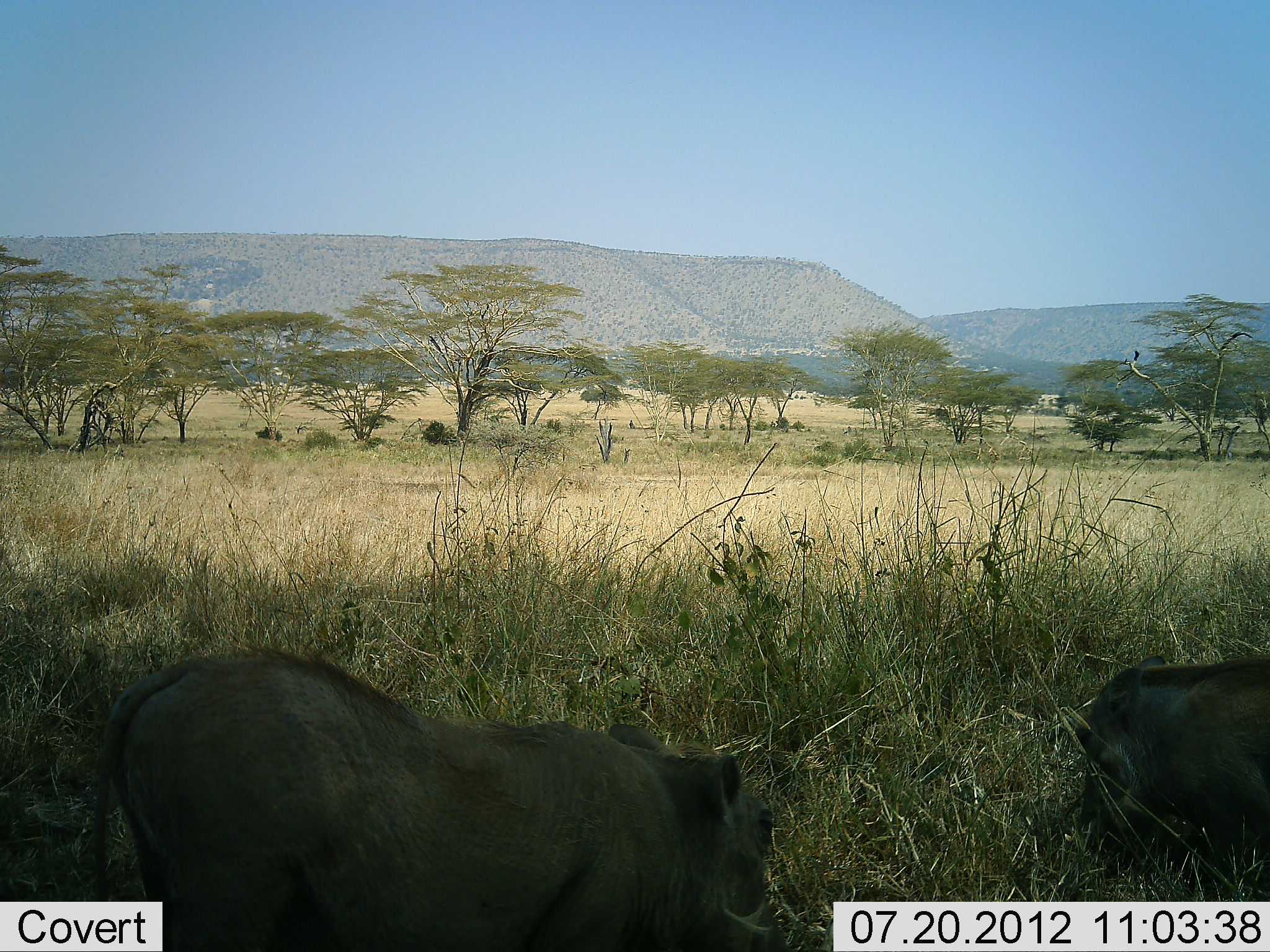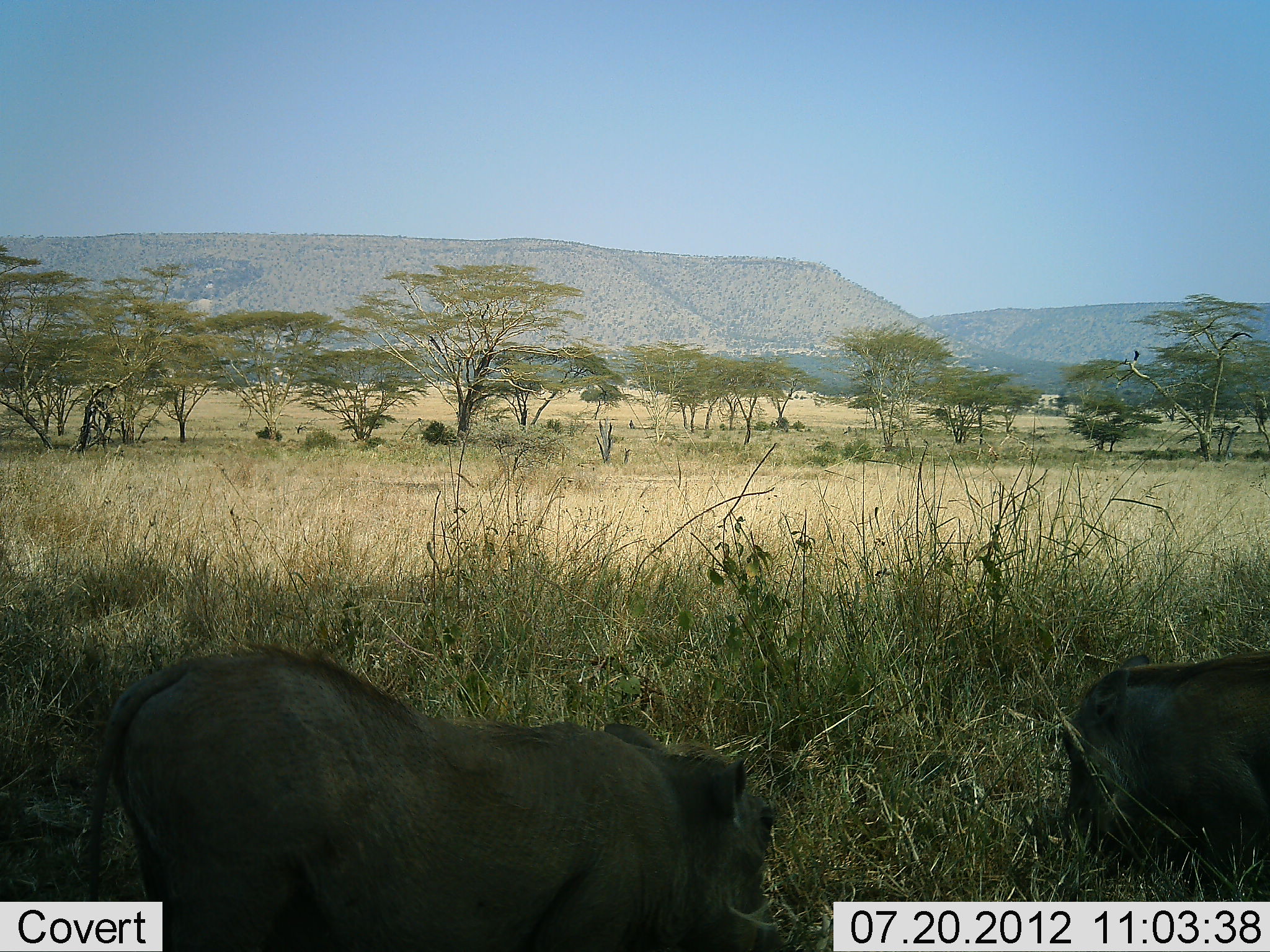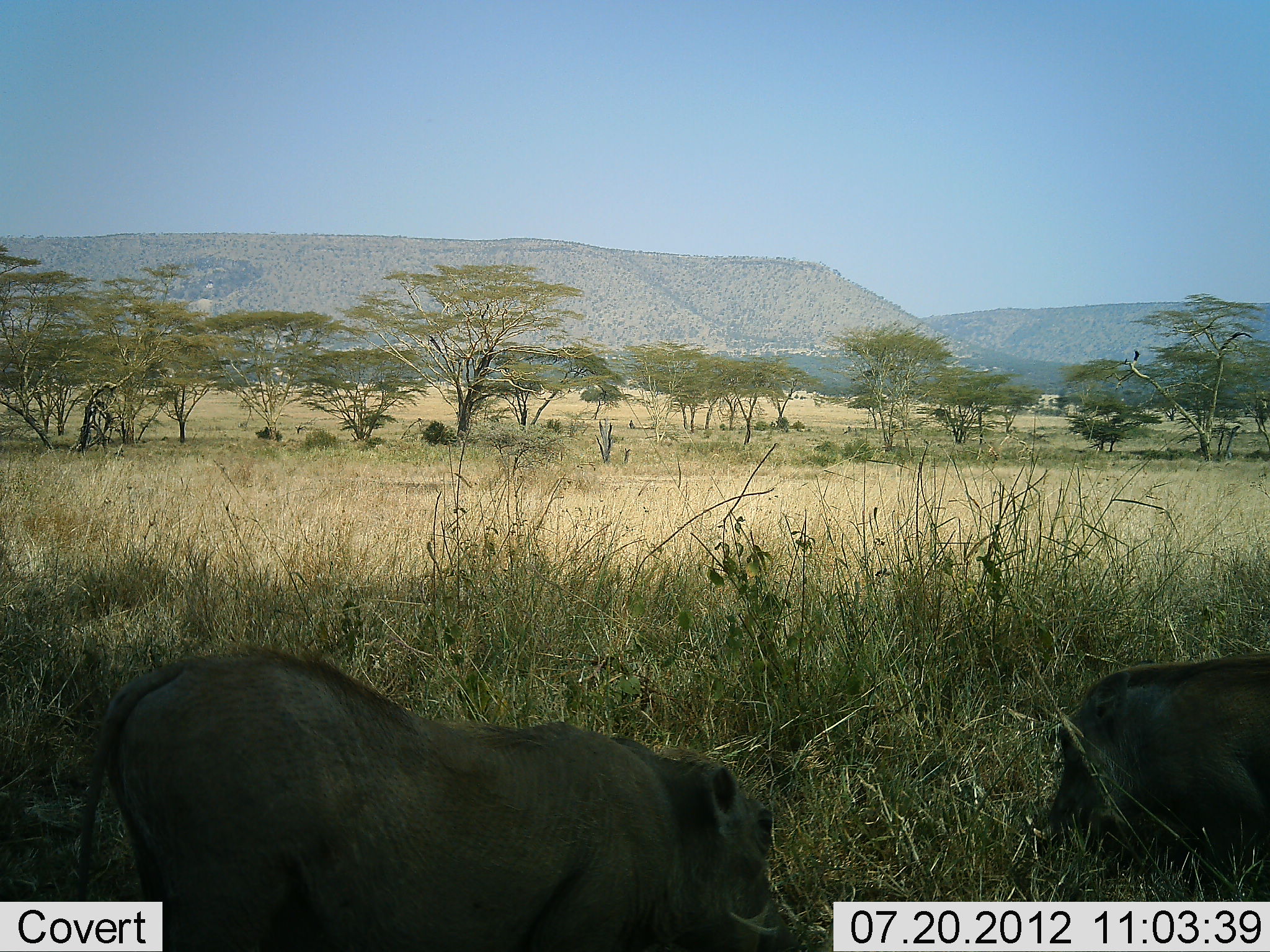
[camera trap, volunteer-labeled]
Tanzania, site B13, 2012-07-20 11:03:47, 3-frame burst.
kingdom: Animalia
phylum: Chordata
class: Mammalia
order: Artiodactyla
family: Suidae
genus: Phacochoerus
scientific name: Phacochoerus africanus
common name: warthog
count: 2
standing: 10%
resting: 0%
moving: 0%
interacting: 0%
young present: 0%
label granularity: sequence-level